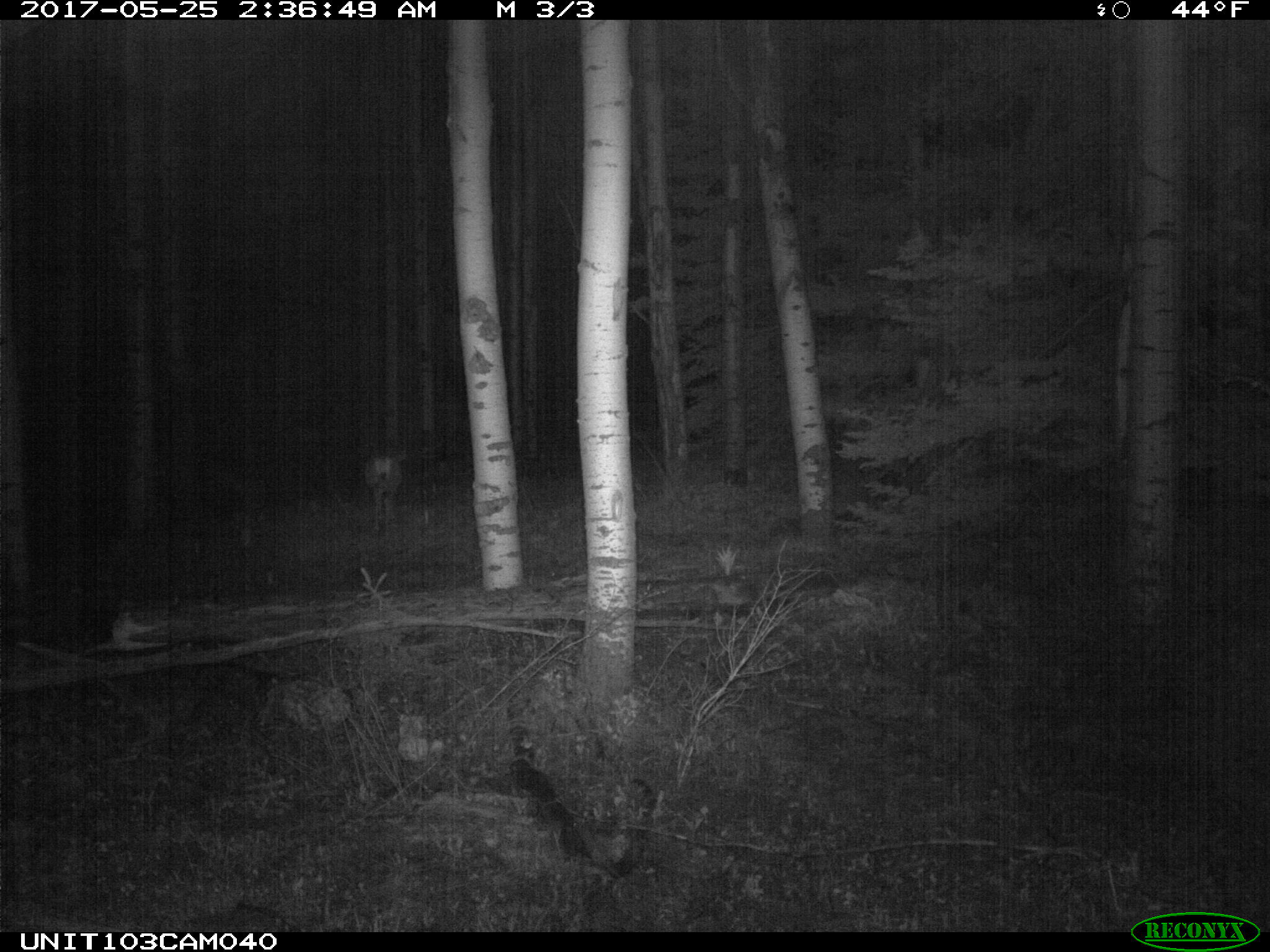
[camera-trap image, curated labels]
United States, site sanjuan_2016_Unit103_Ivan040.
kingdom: Animalia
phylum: Chordata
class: Mammalia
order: Artiodactyla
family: Cervidae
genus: Odocoileus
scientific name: Odocoileus hemionus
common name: mule deer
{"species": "Odocoileus hemionus (mule deer)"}